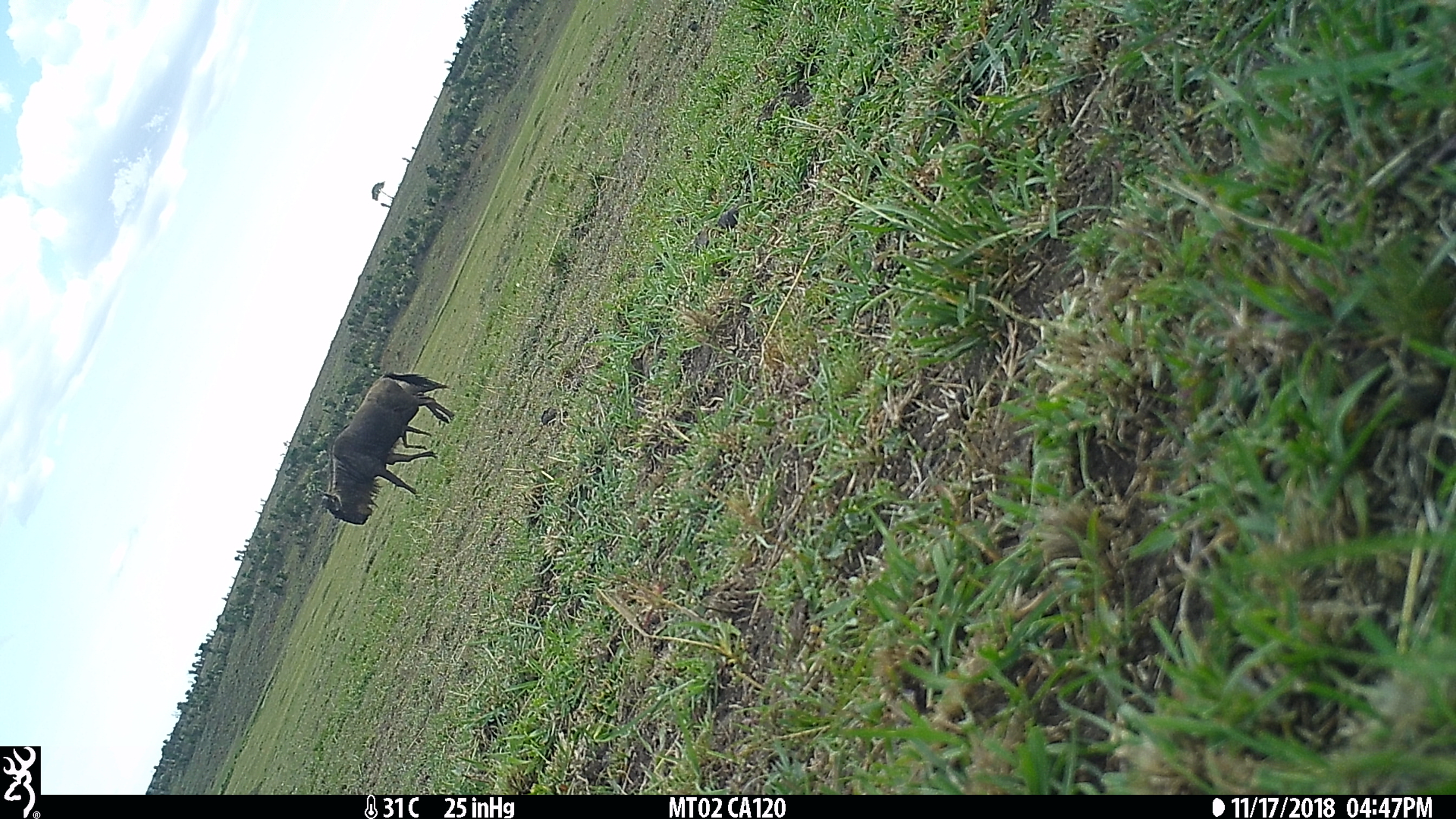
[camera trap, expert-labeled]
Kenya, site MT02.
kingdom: Animalia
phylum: Chordata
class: Mammalia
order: Artiodactyla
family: Bovidae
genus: Connochaetes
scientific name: Connochaetes taurinus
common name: blue wildebeest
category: wildebeest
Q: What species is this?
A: Wildebeest (blue wildebeest) (Connochaetes taurinus).